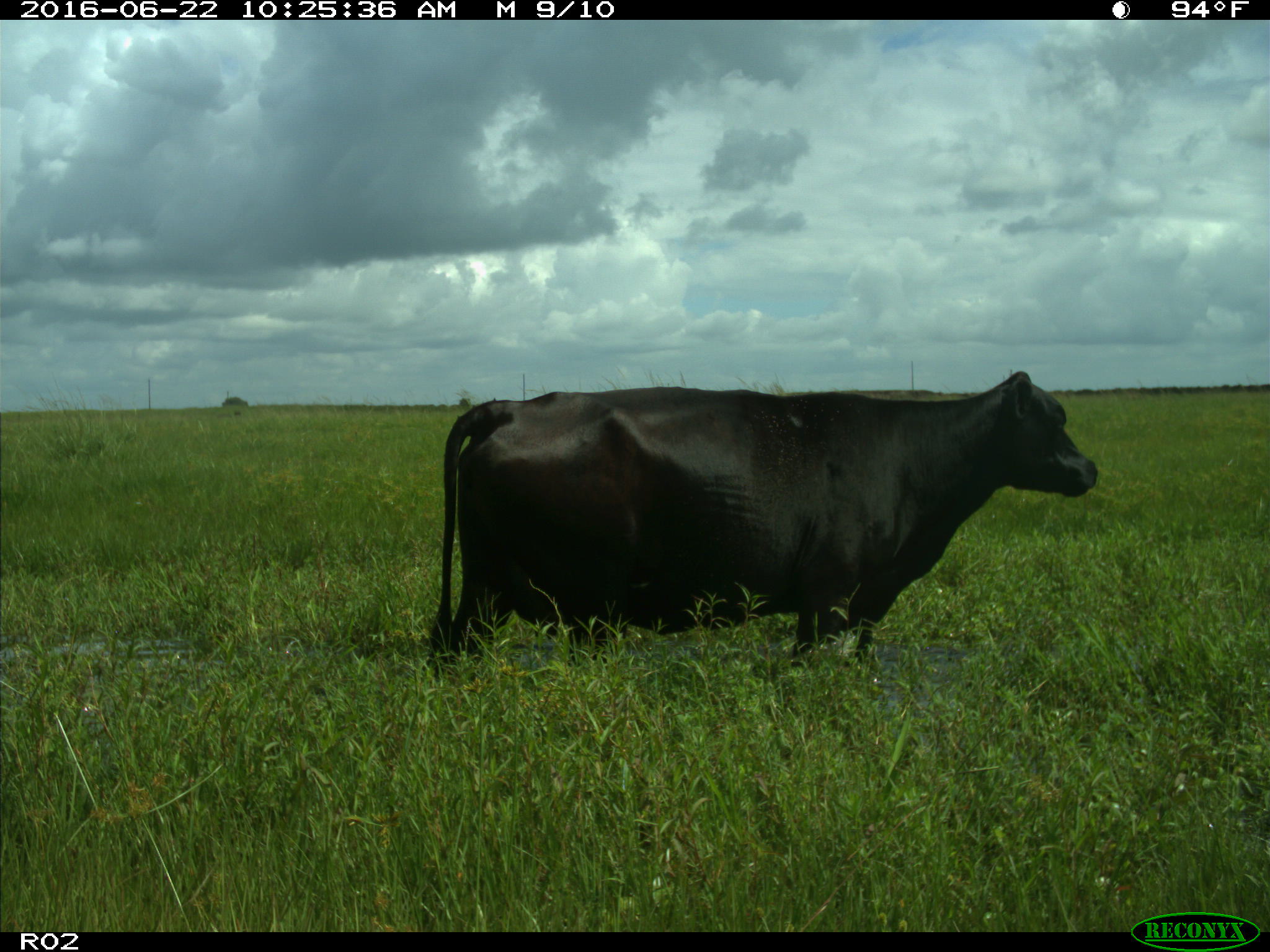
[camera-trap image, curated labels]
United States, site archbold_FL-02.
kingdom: Animalia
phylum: Chordata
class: Mammalia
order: Artiodactyla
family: Bovidae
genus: Bos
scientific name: Bos taurus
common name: domestic cow